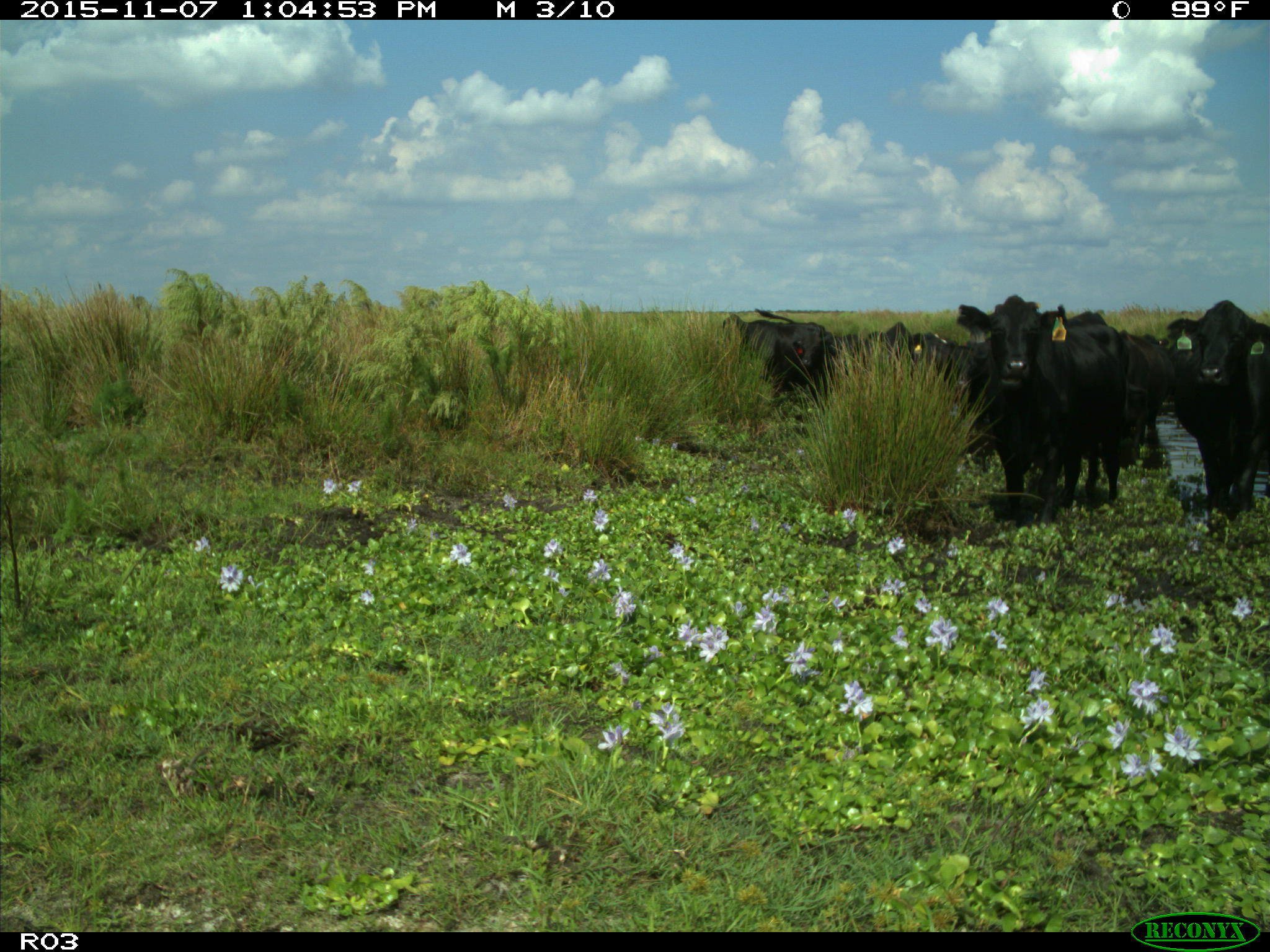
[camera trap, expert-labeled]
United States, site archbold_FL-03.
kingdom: Animalia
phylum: Chordata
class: Mammalia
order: Artiodactyla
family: Bovidae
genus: Bos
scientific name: Bos taurus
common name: domestic cow